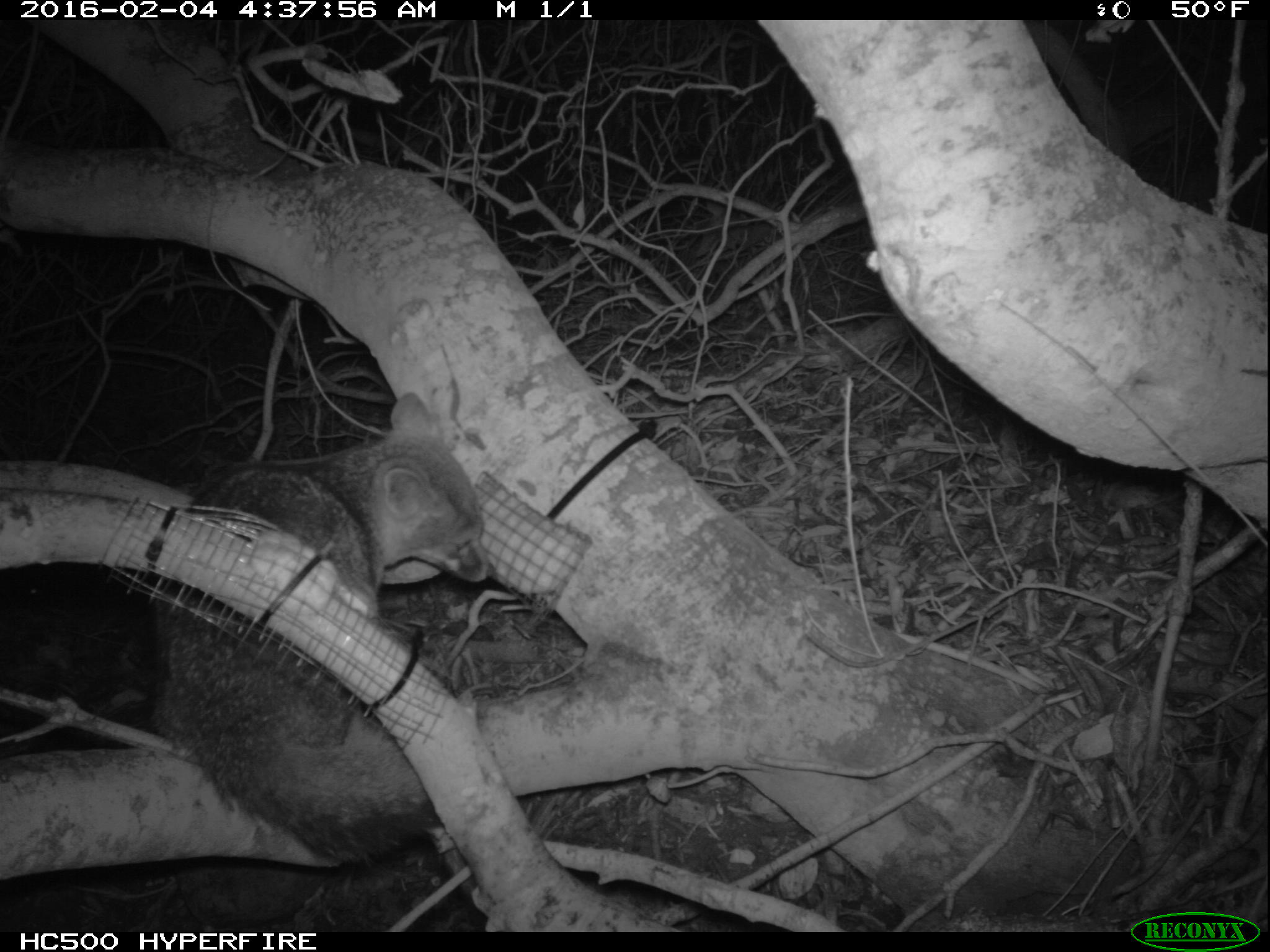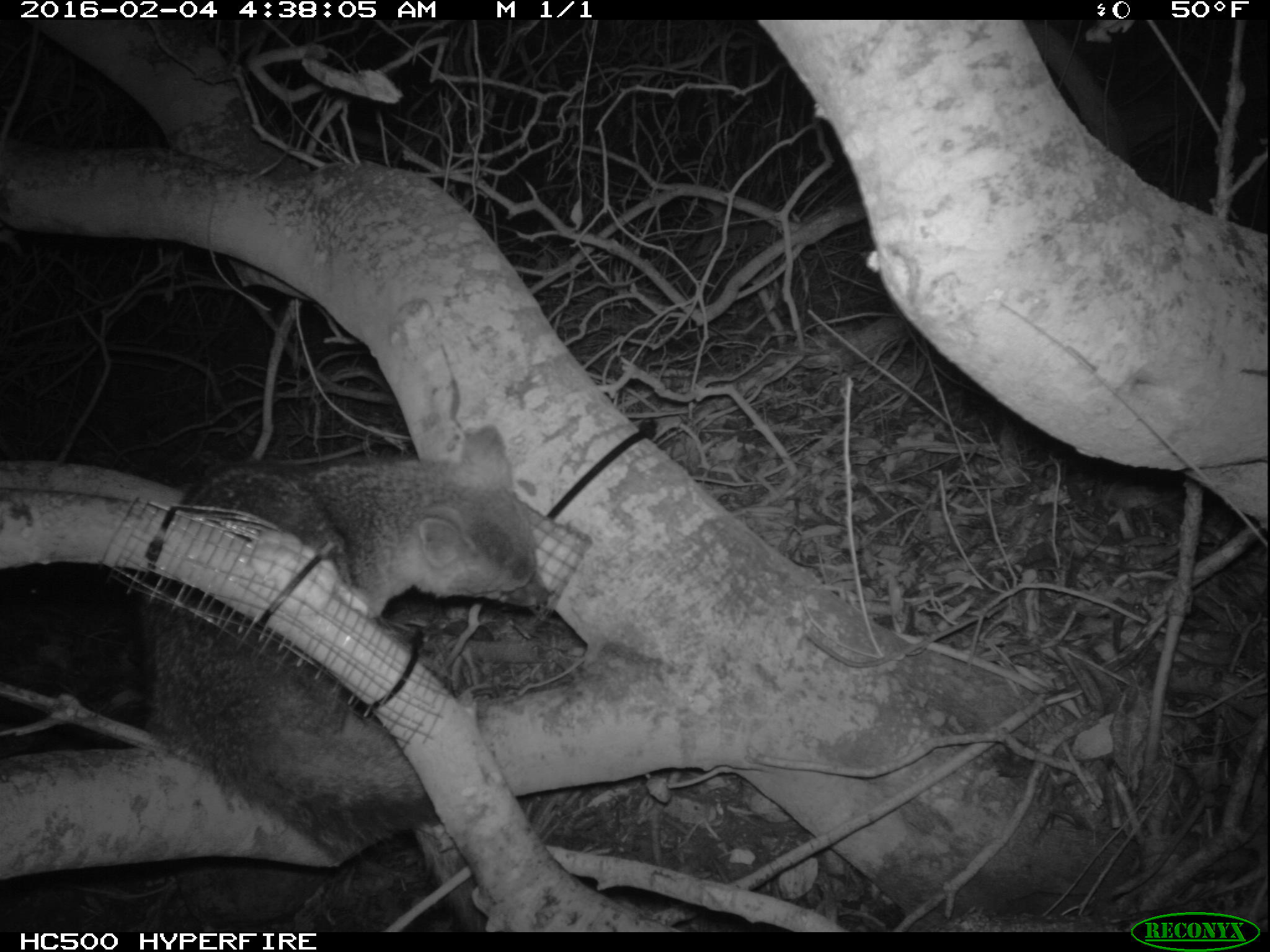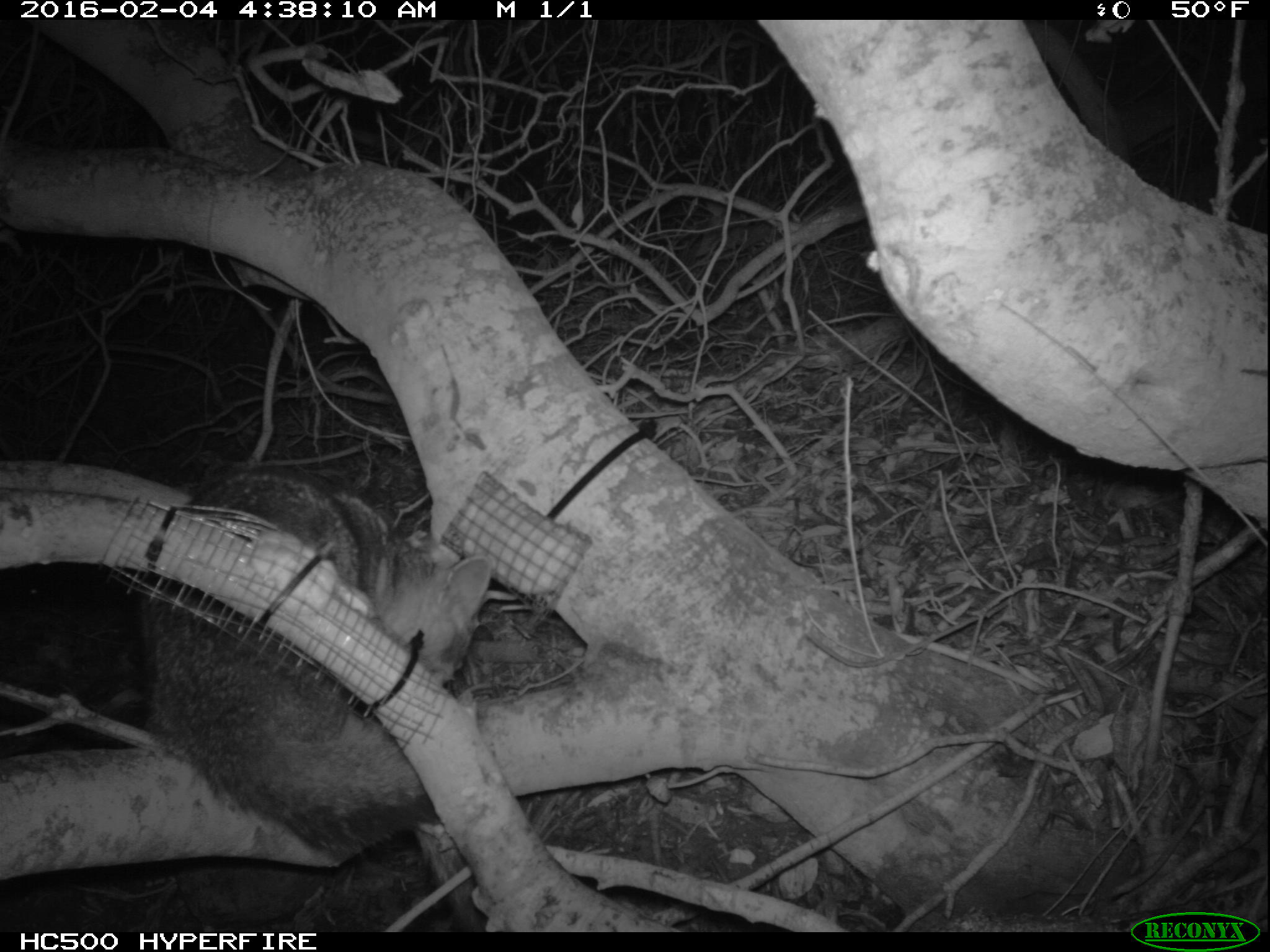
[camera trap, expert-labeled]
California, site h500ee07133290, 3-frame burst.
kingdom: Animalia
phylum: Chordata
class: Mammalia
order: Carnivora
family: Canidae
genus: Urocyon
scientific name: Urocyon littoralis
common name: island fox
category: fox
Fox (island fox) (Urocyon littoralis).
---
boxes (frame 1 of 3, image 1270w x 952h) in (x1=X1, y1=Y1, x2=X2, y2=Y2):
fox: (x1=151, y1=393, x2=492, y2=866)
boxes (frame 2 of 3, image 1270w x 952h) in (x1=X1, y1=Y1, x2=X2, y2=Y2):
fox: (x1=143, y1=423, x2=551, y2=932)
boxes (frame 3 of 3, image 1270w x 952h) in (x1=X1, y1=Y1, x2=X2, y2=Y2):
fox: (x1=141, y1=473, x2=497, y2=857)